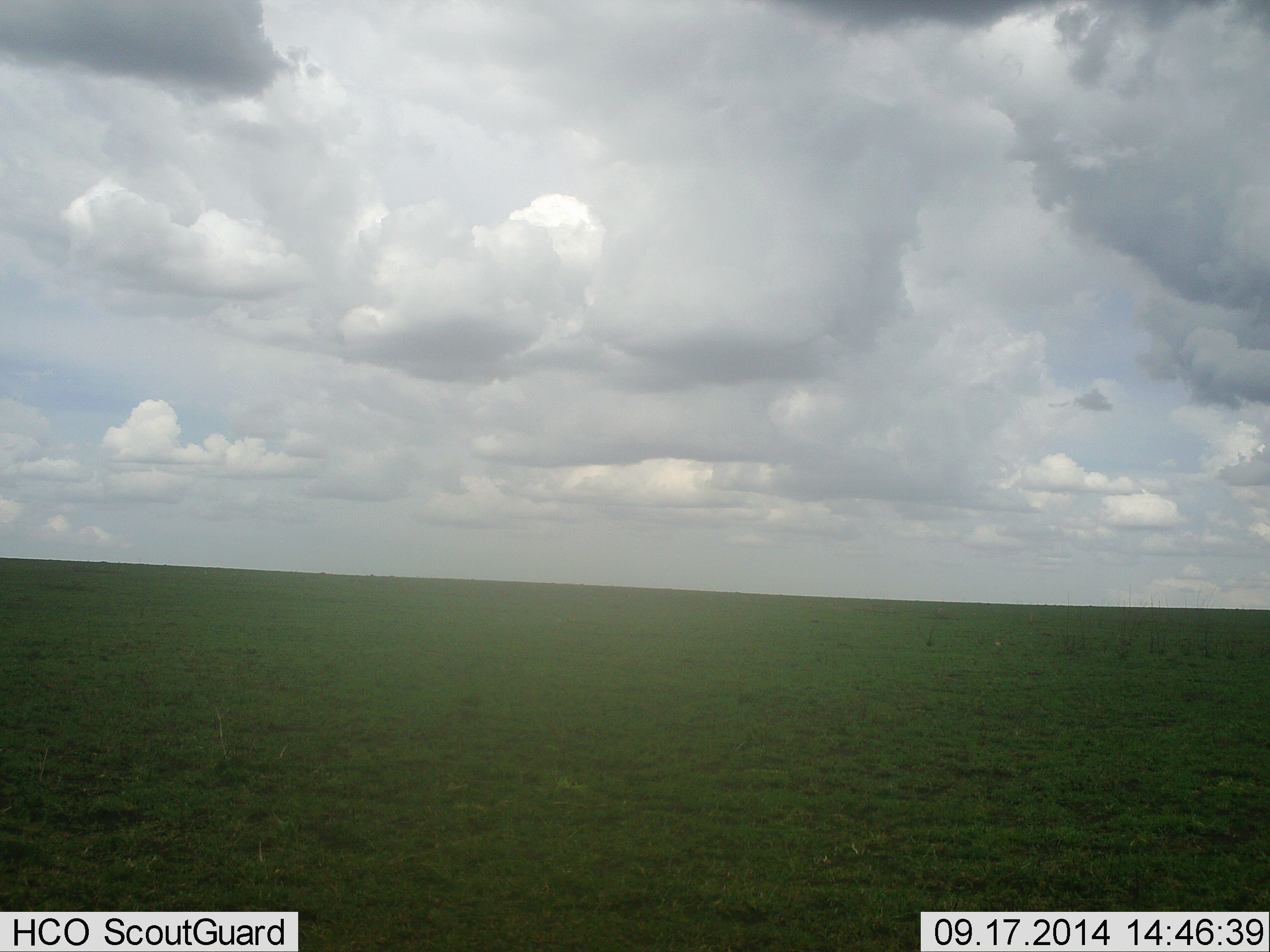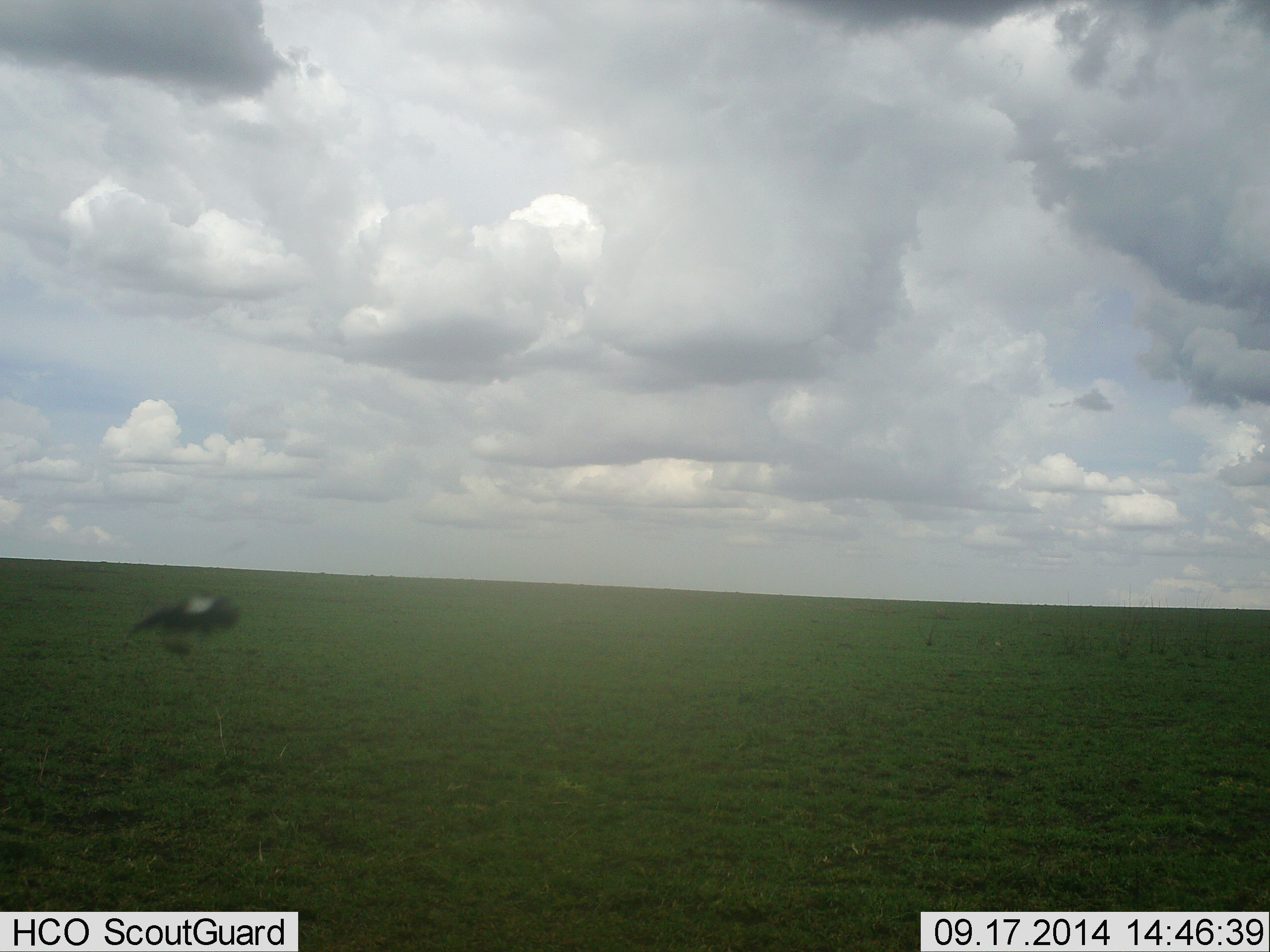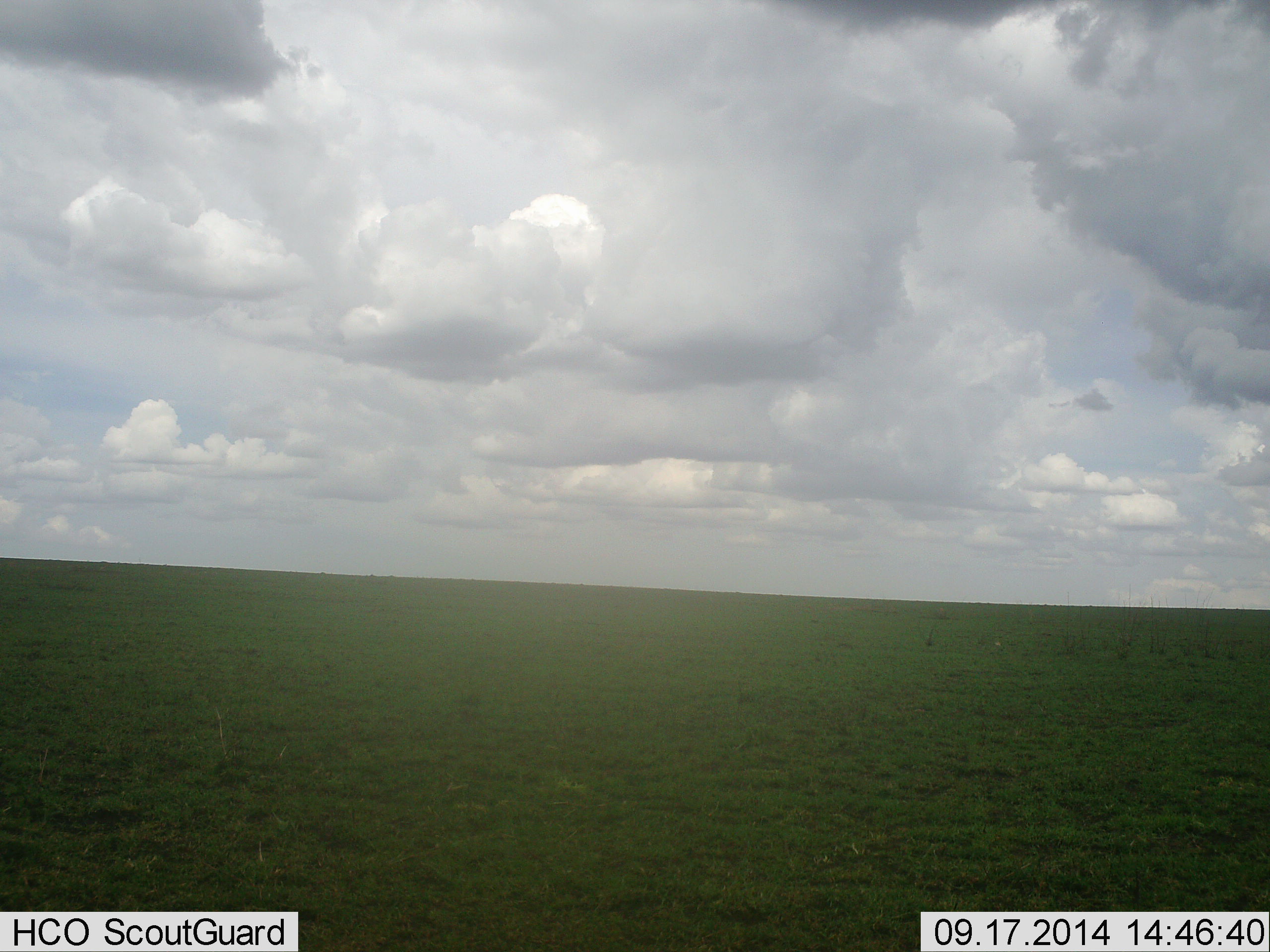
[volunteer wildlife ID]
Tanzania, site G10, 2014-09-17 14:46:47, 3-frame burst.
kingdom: Animalia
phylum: Chordata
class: Aves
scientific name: Aves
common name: bird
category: otherbird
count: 1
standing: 0%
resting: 0%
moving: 100%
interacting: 0%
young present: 0%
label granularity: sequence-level